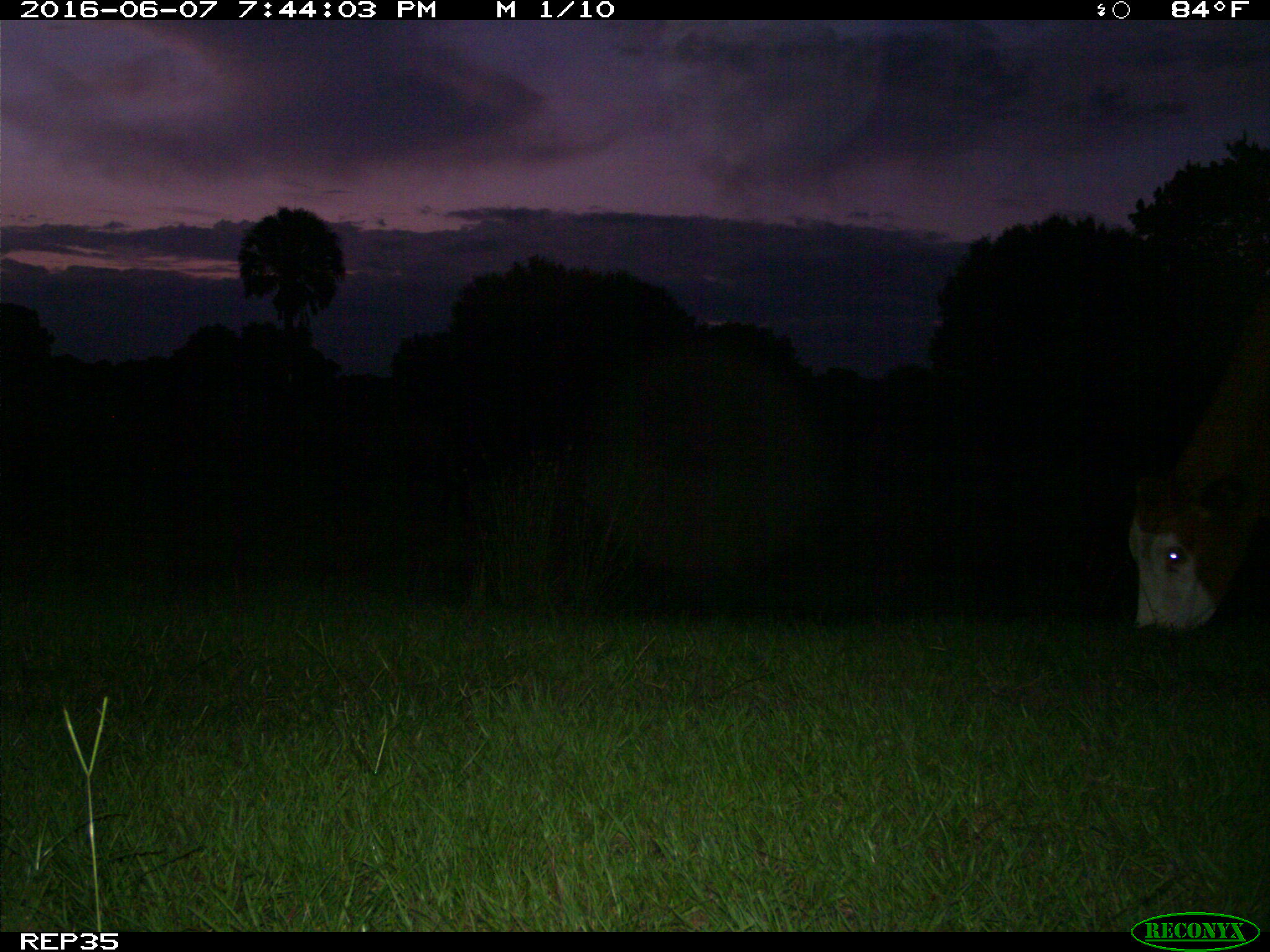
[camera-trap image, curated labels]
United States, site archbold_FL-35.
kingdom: Animalia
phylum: Chordata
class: Mammalia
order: Artiodactyla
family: Bovidae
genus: Bos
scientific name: Bos taurus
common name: domestic cow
Bos taurus (domestic cow).